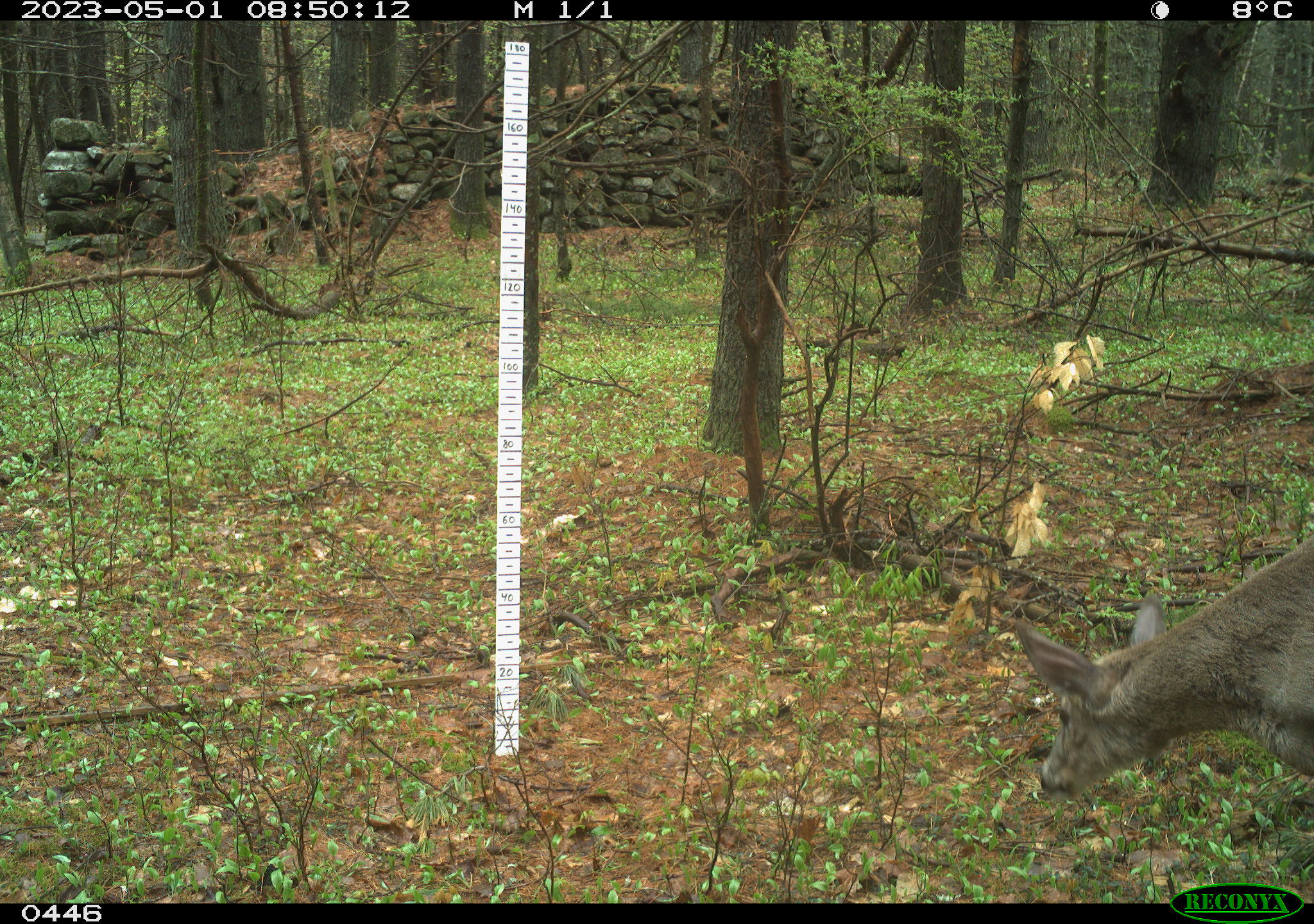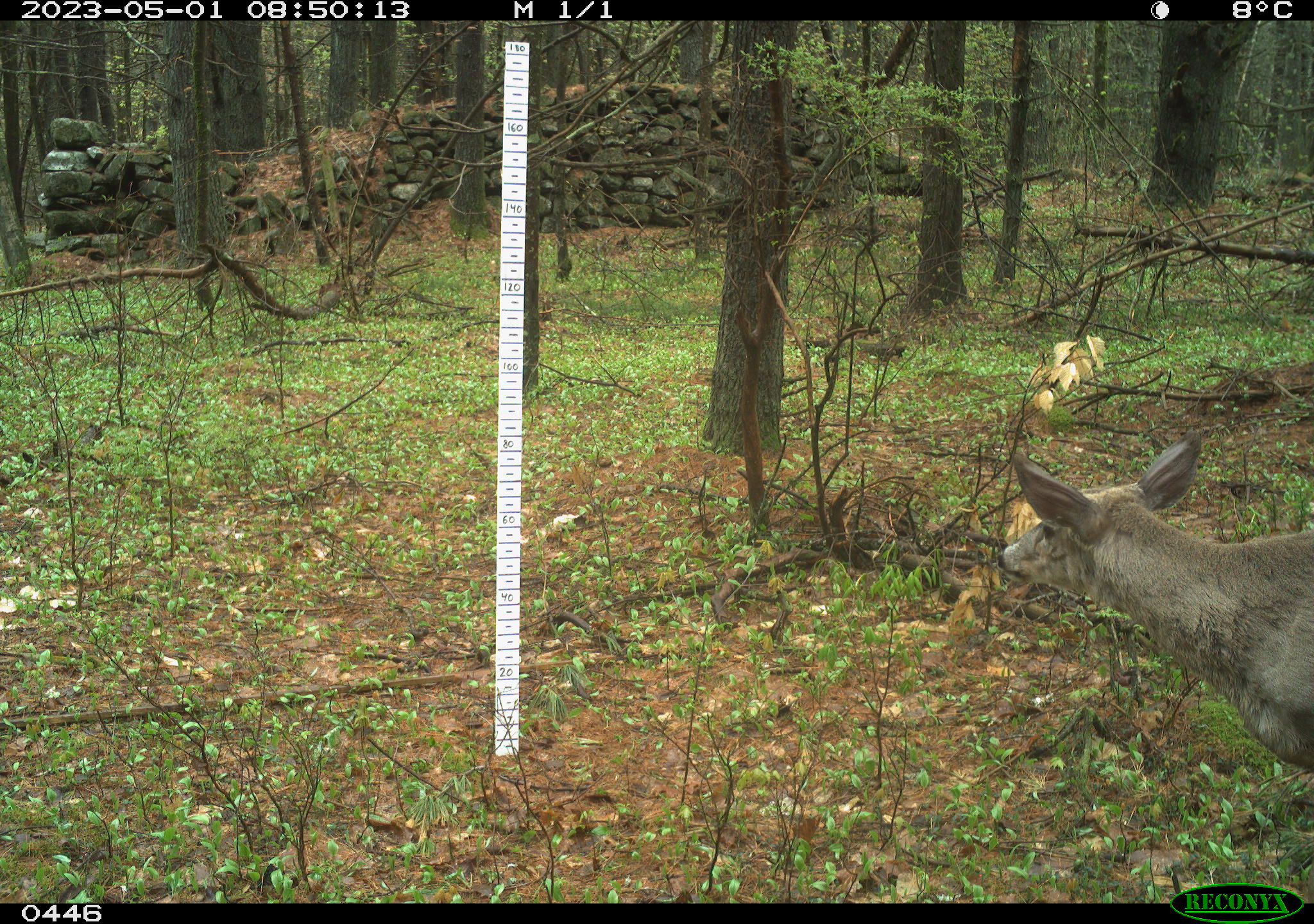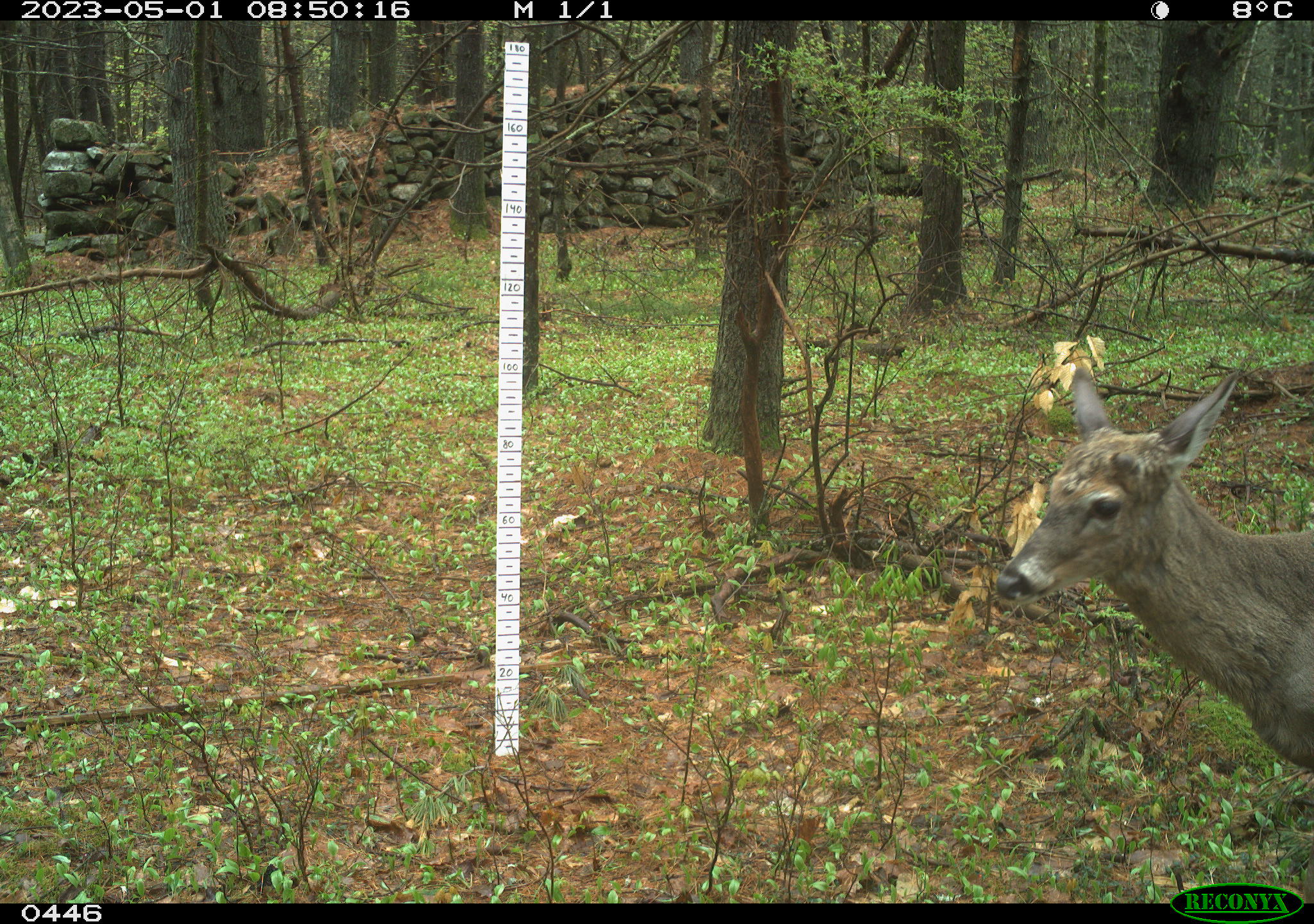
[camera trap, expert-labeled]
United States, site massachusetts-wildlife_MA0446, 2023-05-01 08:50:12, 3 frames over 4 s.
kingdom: Animalia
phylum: Chordata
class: Mammalia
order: Artiodactyla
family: Cervidae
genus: Odocoileus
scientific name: Odocoileus virginianus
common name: white-tailed deer